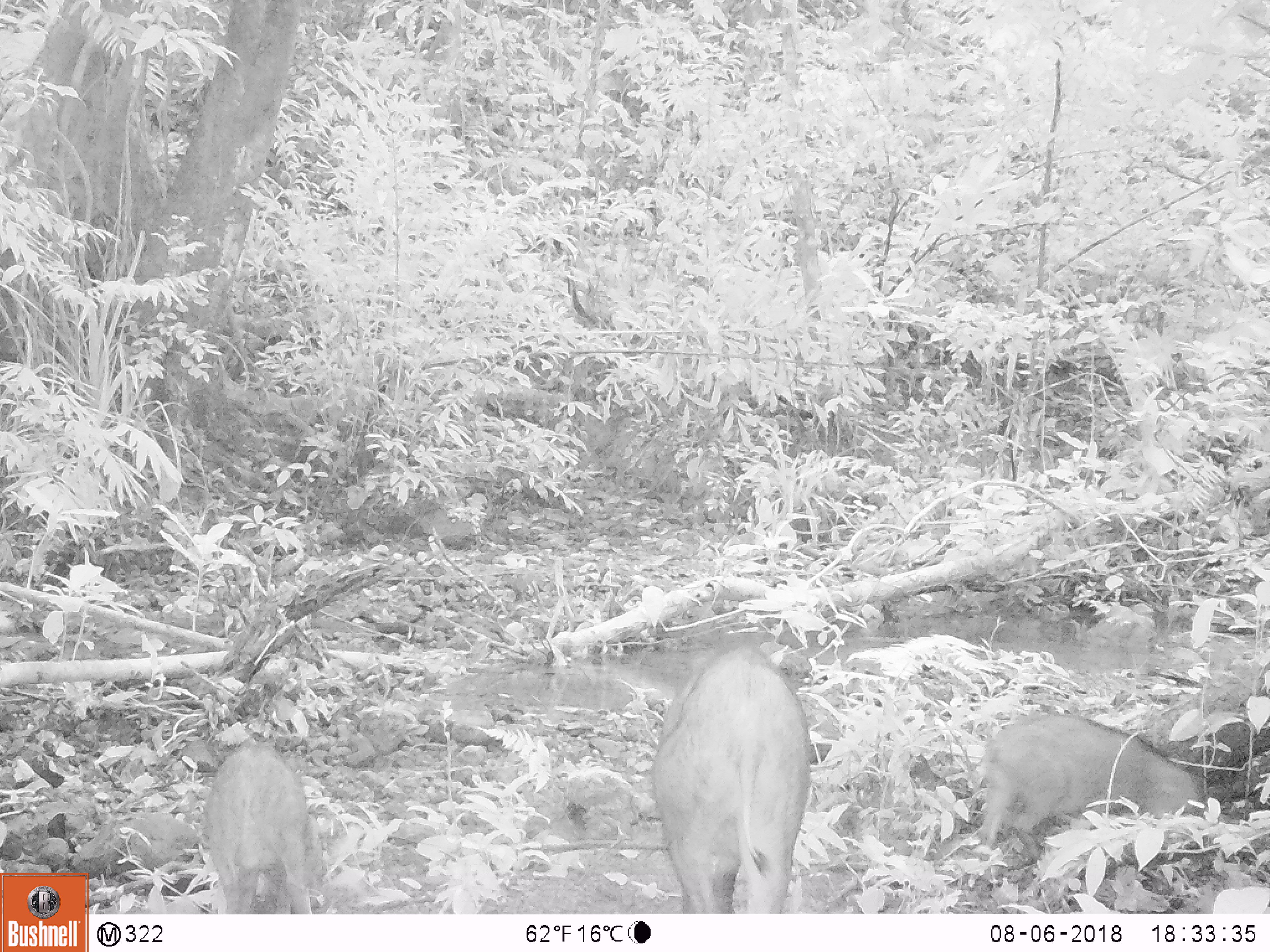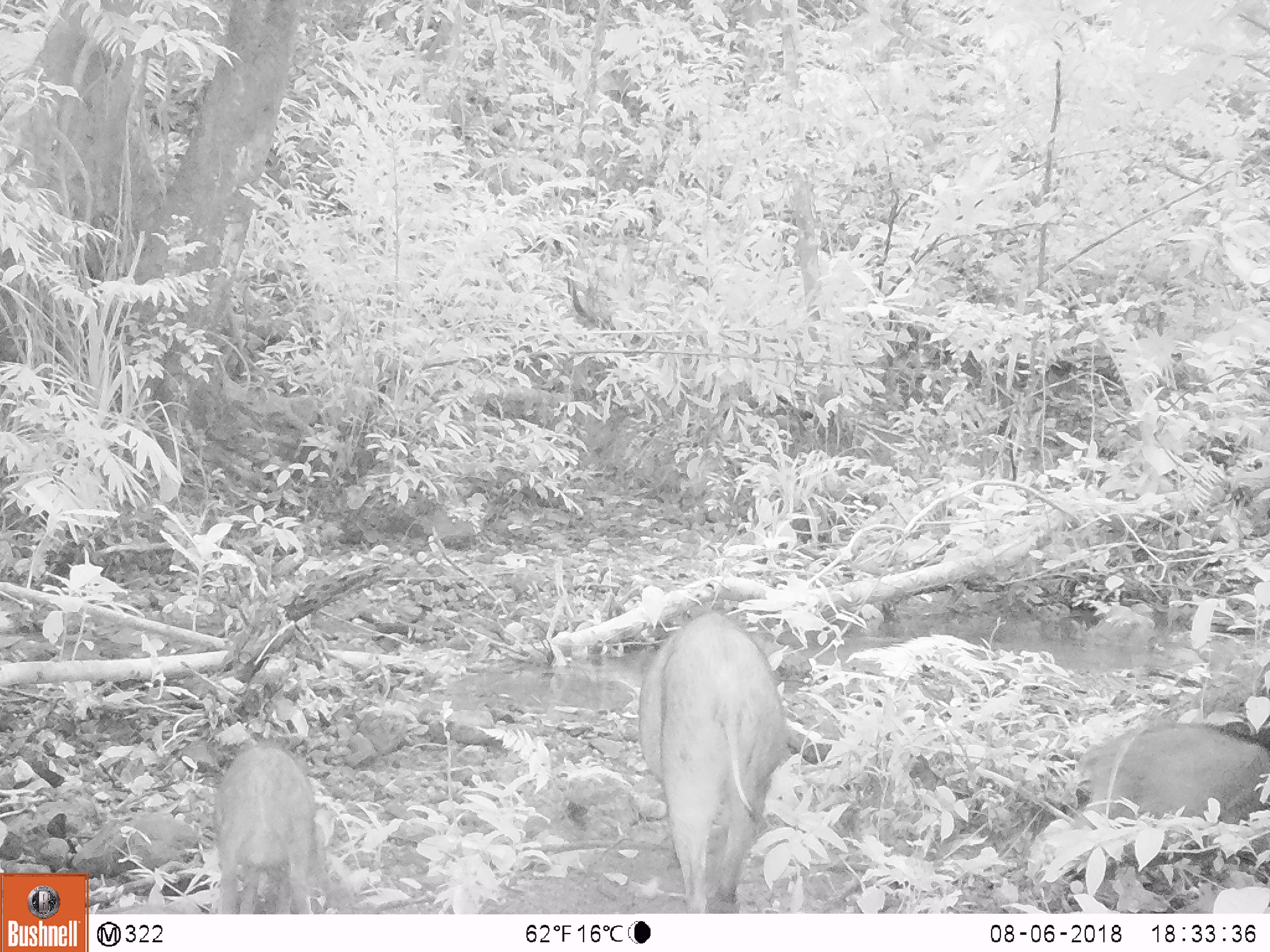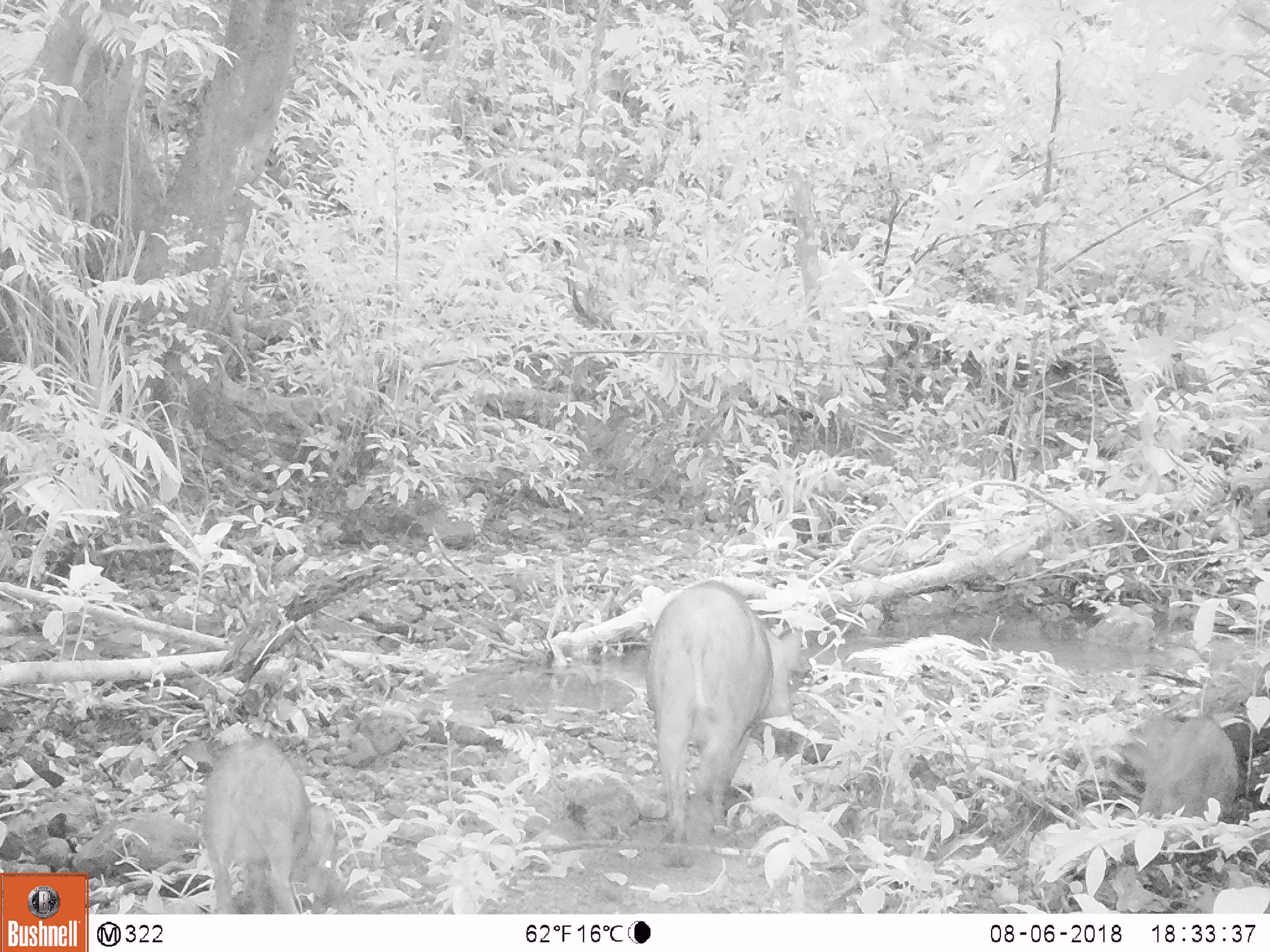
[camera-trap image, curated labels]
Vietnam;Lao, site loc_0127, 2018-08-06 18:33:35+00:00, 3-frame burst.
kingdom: Animalia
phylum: Chordata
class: Mammalia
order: Artiodactyla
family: Suidae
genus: Sus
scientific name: Sus scrofa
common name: eurasian wild pig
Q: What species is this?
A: Eurasian wild pig (Sus scrofa).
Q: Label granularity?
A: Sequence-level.